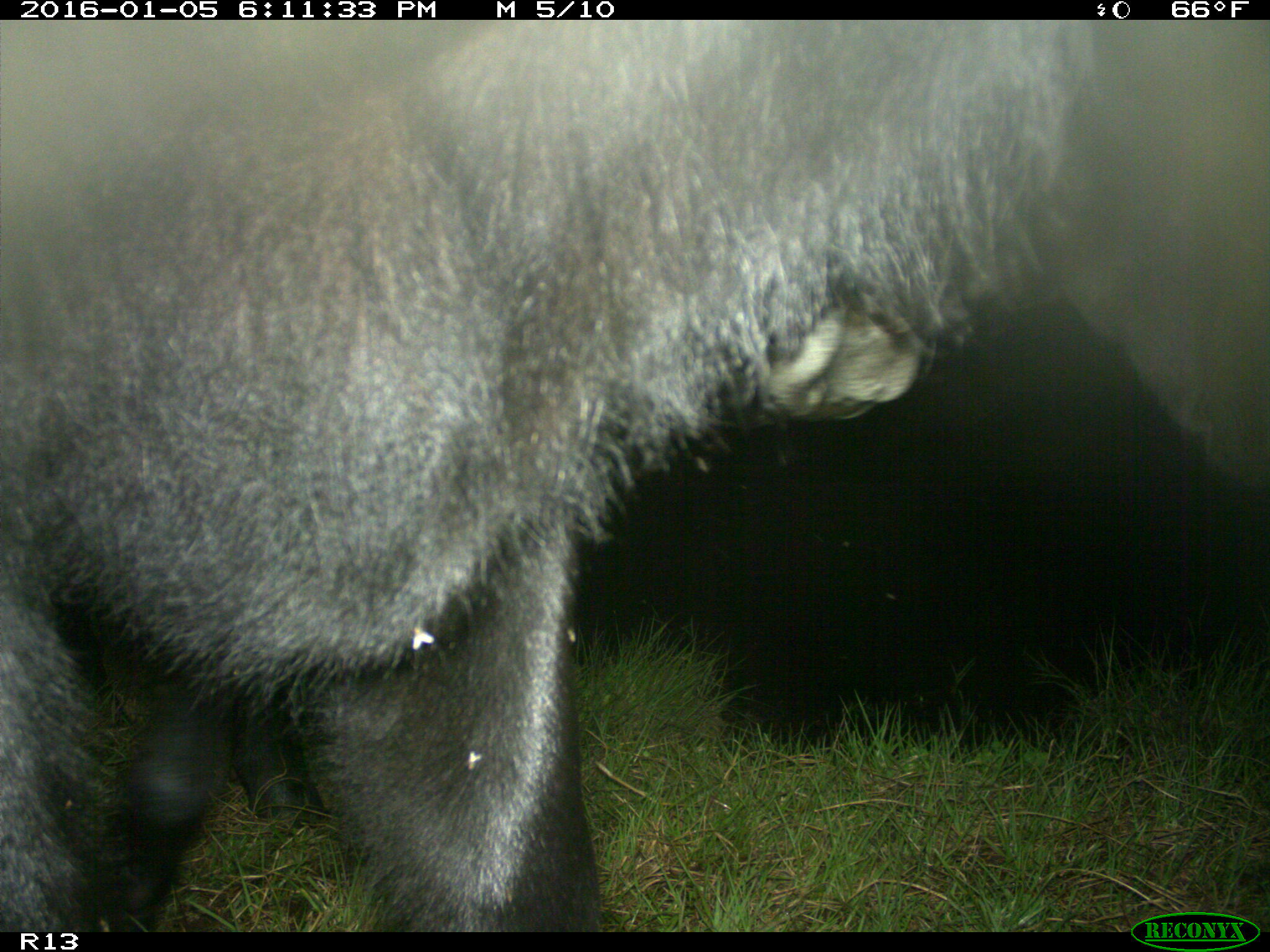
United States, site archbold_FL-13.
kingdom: Animalia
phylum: Chordata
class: Mammalia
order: Artiodactyla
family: Bovidae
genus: Bos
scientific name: Bos taurus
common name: domestic cow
Bos taurus (domestic cow).